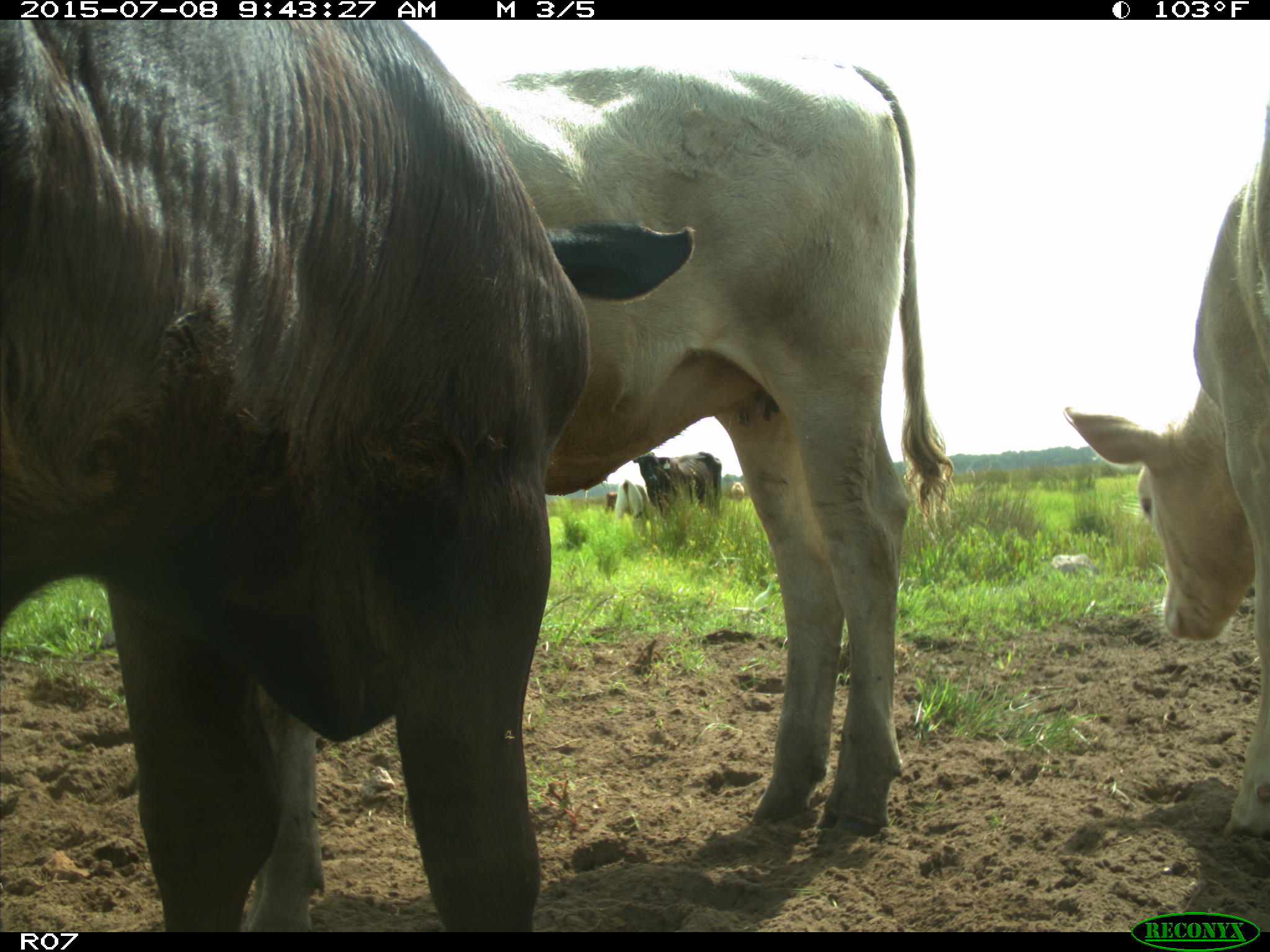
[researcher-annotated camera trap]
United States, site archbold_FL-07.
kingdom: Animalia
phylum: Chordata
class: Mammalia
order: Artiodactyla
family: Bovidae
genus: Bos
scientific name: Bos taurus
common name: domestic cow